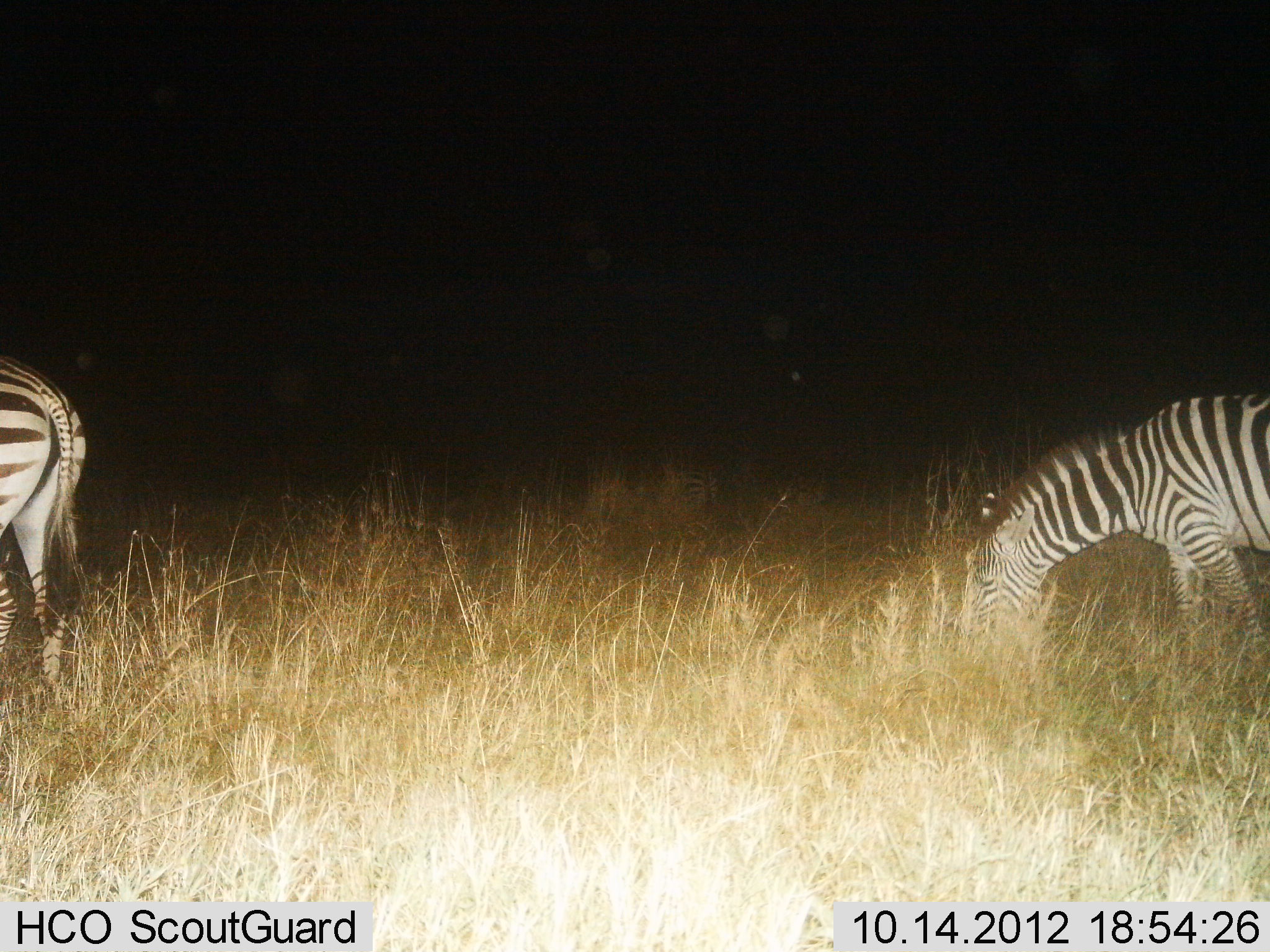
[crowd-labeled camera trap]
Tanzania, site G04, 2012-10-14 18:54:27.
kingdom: Animalia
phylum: Chordata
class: Mammalia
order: Perissodactyla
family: Equidae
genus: Equus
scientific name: Equus quagga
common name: plains zebra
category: zebra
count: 2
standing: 60%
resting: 0%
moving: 0%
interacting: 0%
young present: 0%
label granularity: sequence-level